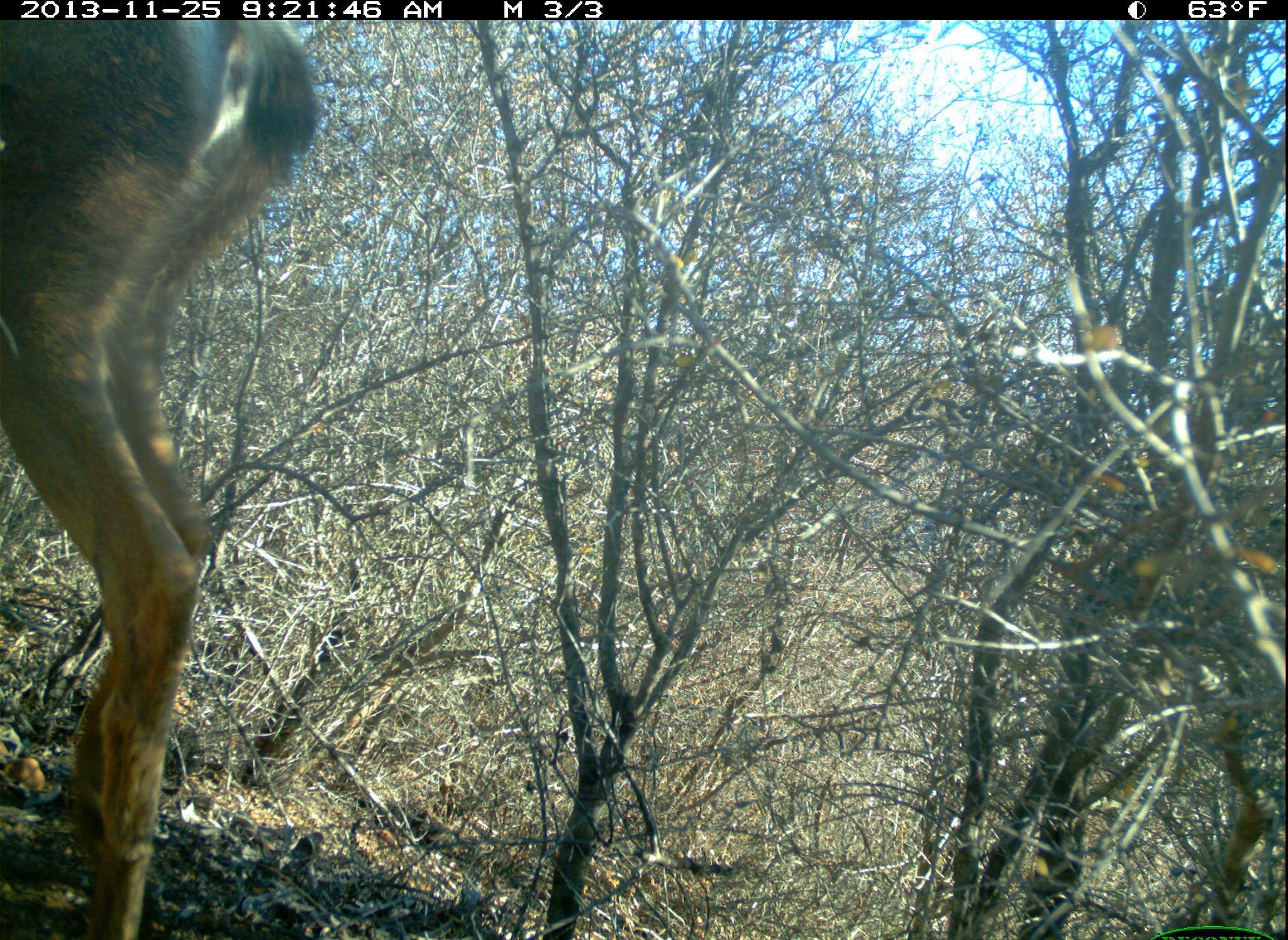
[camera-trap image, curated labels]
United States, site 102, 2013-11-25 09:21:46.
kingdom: Animalia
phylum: Chordata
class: Mammalia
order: Artiodactyla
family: Cervidae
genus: Odocoileus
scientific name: Odocoileus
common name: deer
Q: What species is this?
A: Deer (Odocoileus).